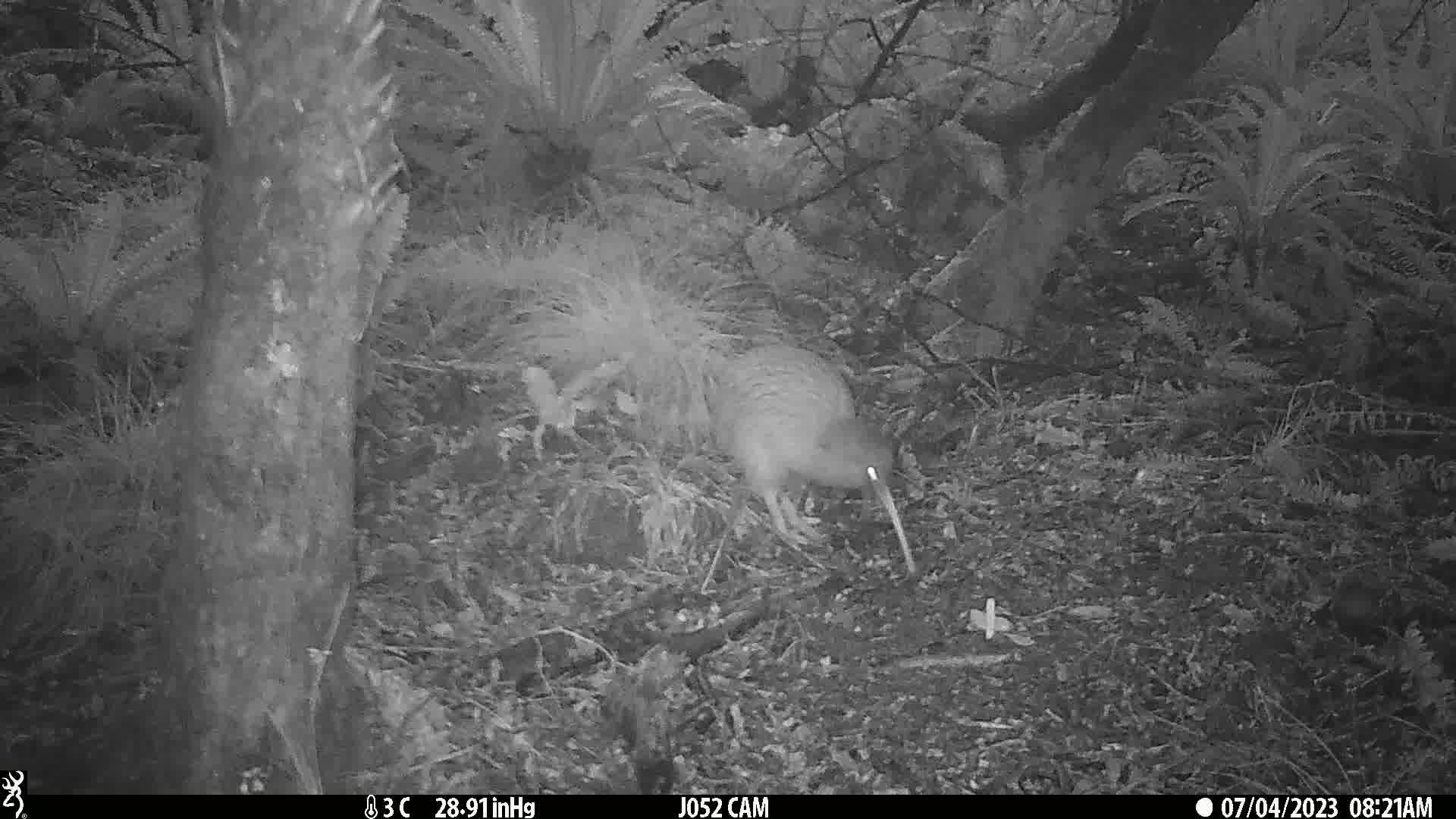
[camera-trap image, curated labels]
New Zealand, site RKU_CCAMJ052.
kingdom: Animalia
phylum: Chordata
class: Aves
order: Apterygiformes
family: Apterygidae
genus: Apteryx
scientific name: Apteryx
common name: kiwi